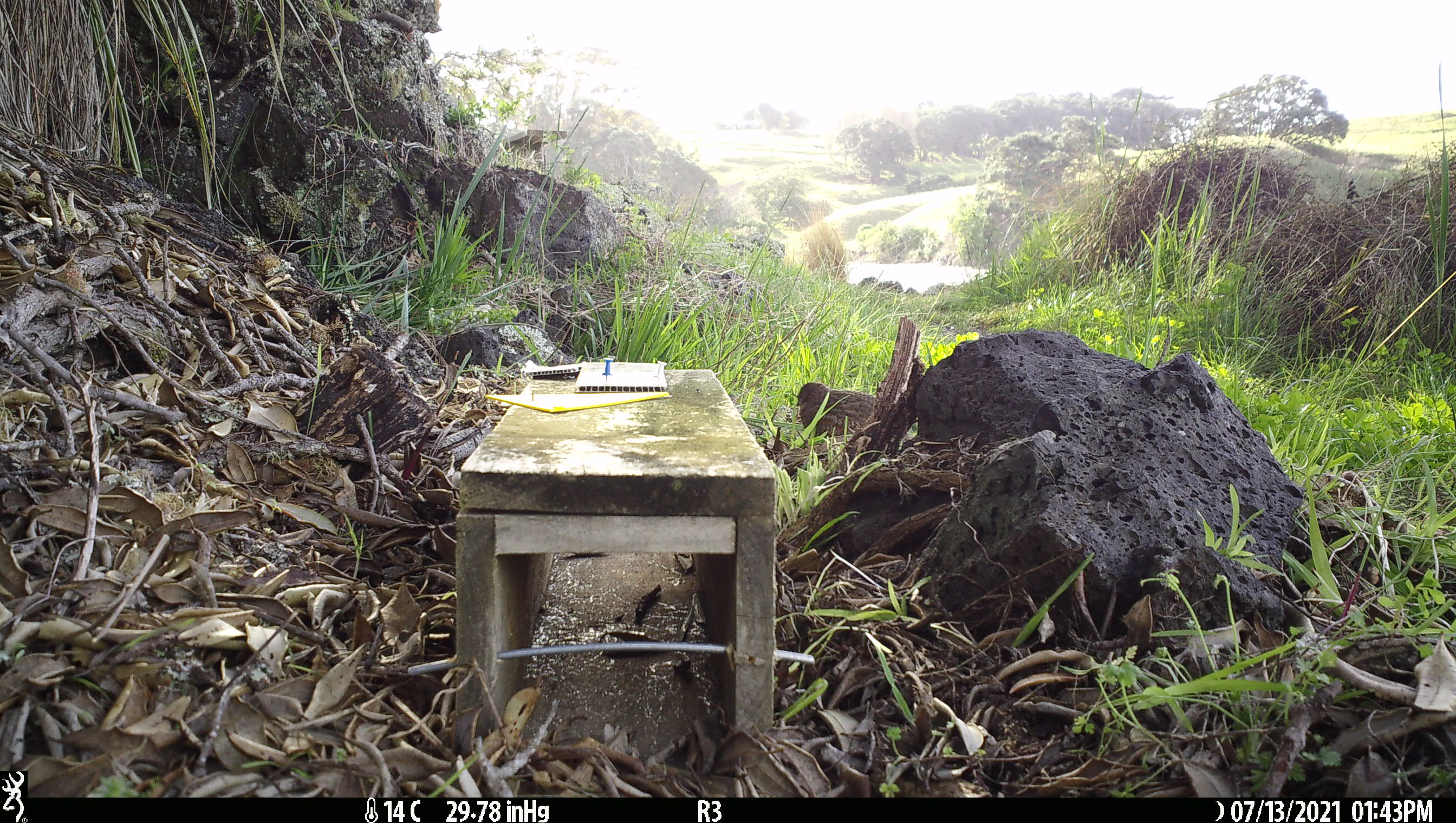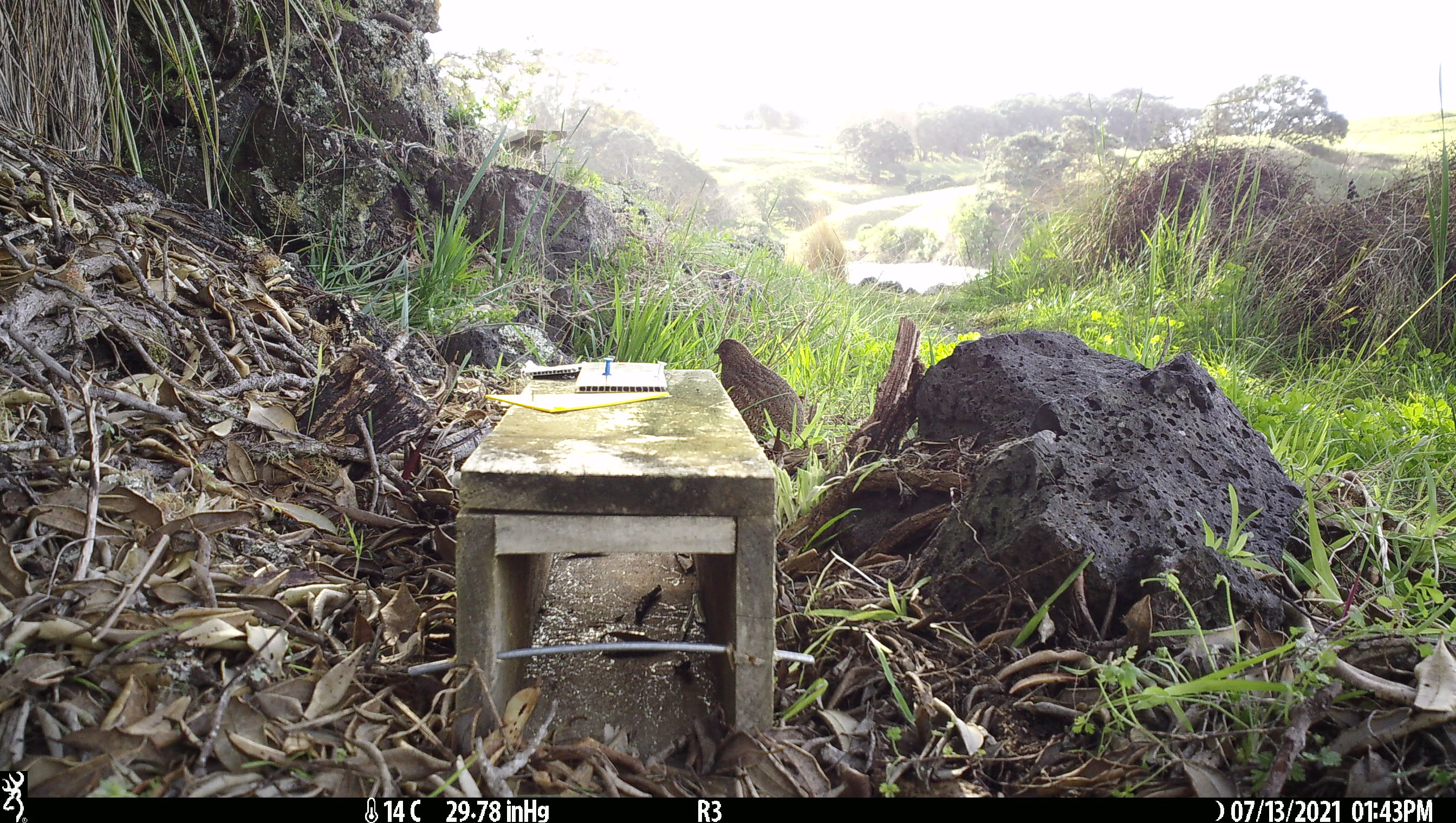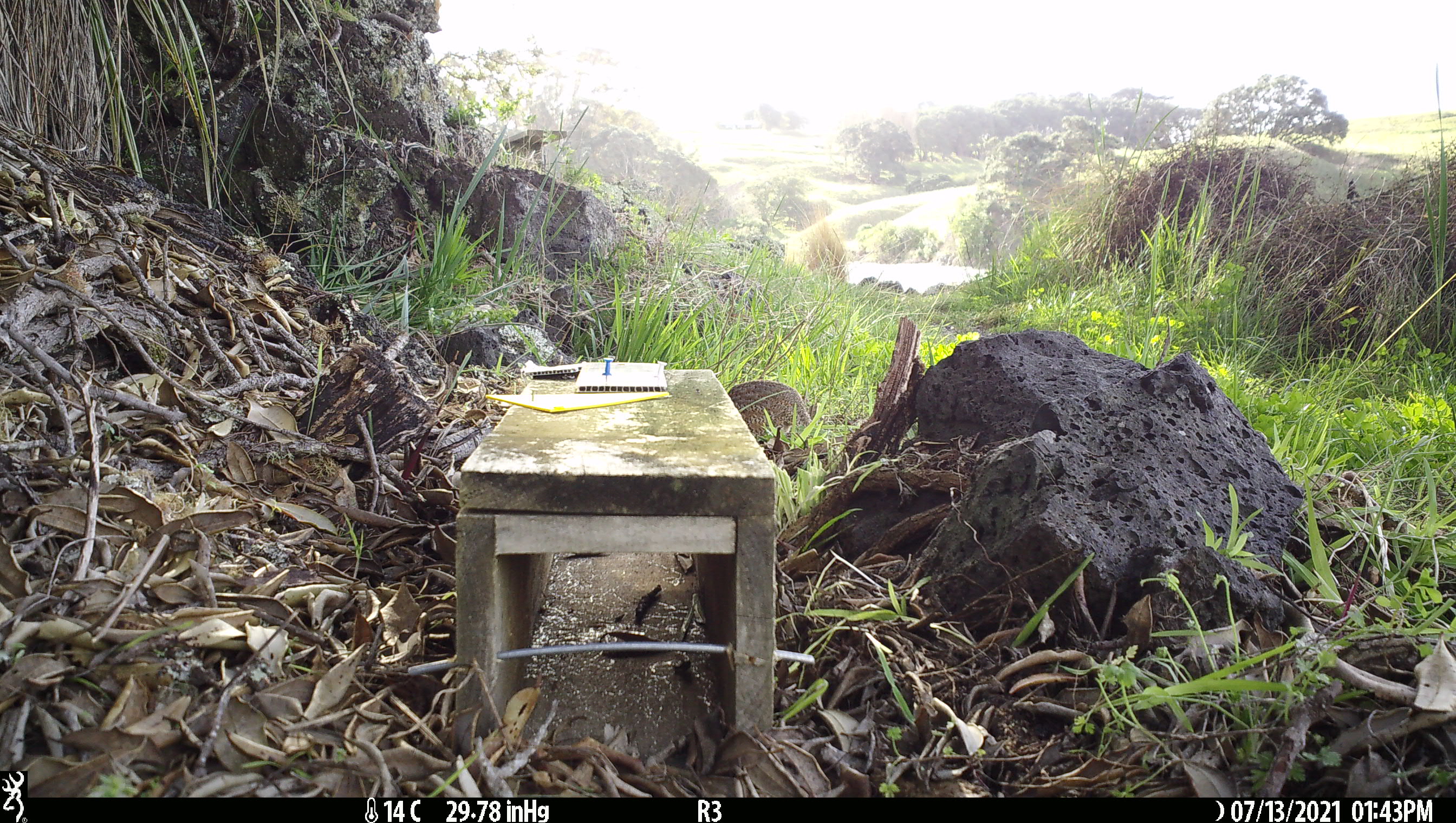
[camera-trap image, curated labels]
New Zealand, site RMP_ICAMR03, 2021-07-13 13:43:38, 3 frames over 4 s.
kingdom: Animalia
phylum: Chordata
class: Aves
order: Galliformes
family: Phasianidae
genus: Synoicus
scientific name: Synoicus ypsilophorus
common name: brown quail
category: quail brown